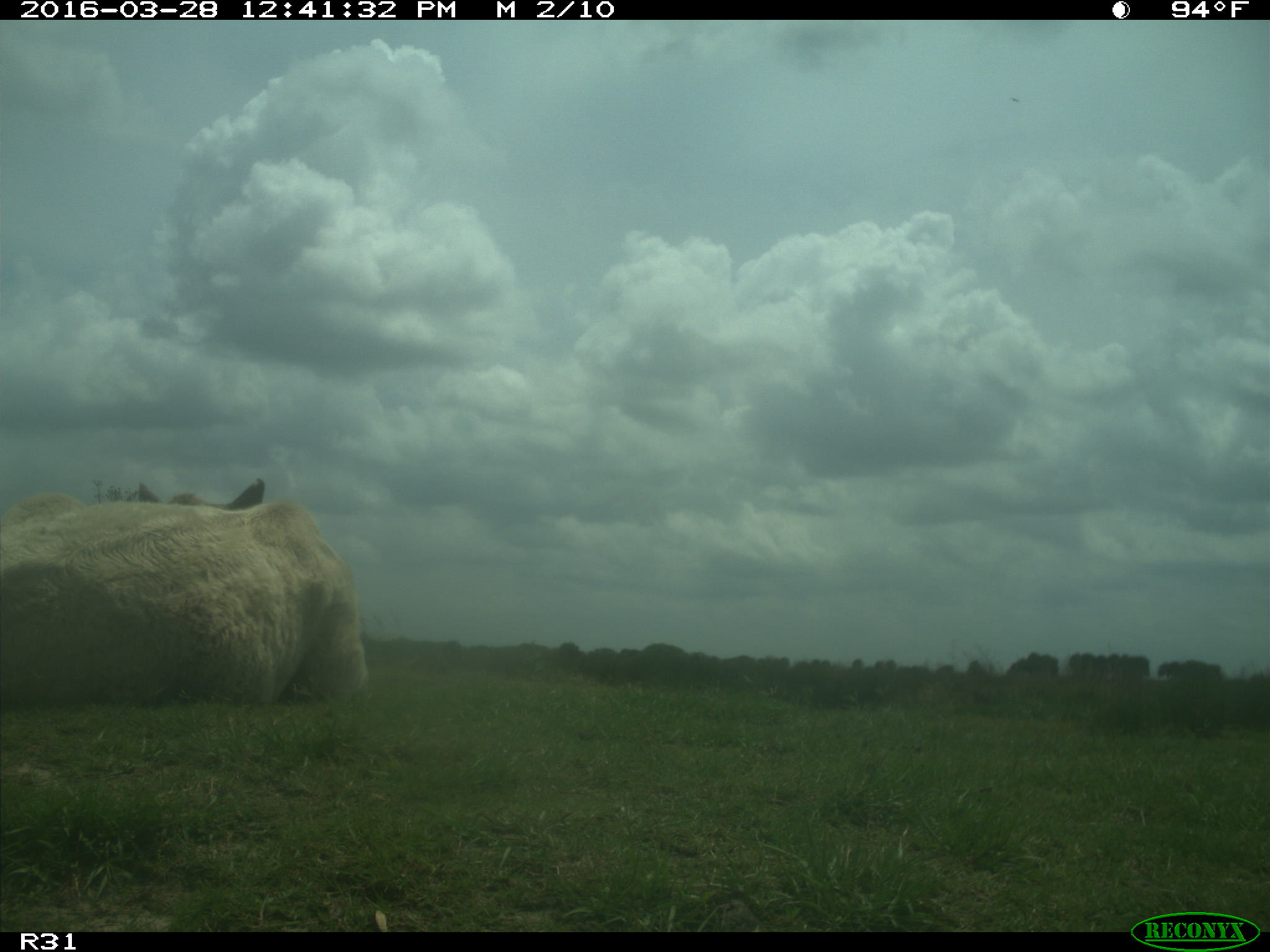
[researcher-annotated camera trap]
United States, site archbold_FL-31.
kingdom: Animalia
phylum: Chordata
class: Mammalia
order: Artiodactyla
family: Bovidae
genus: Bos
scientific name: Bos taurus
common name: domestic cow